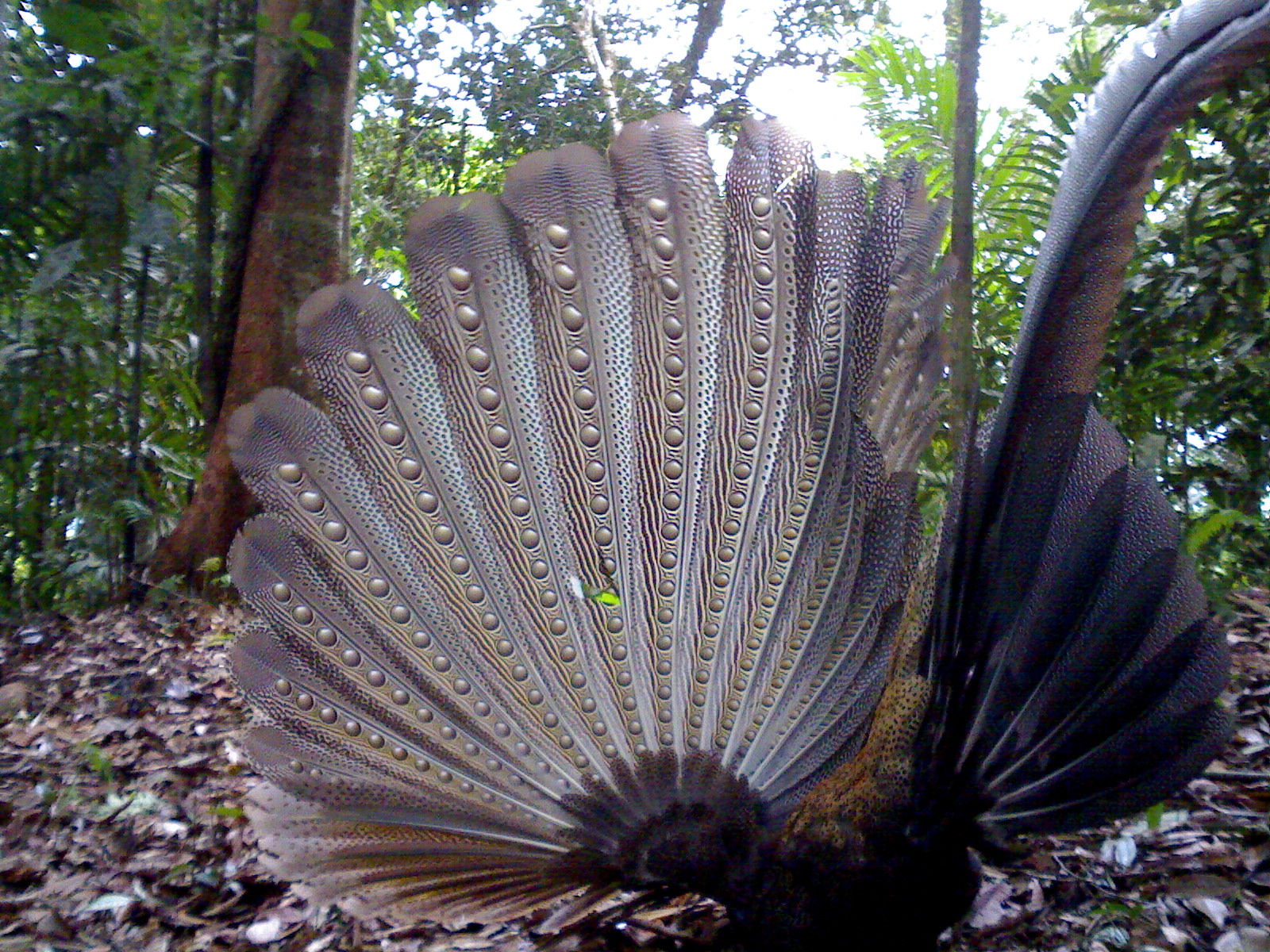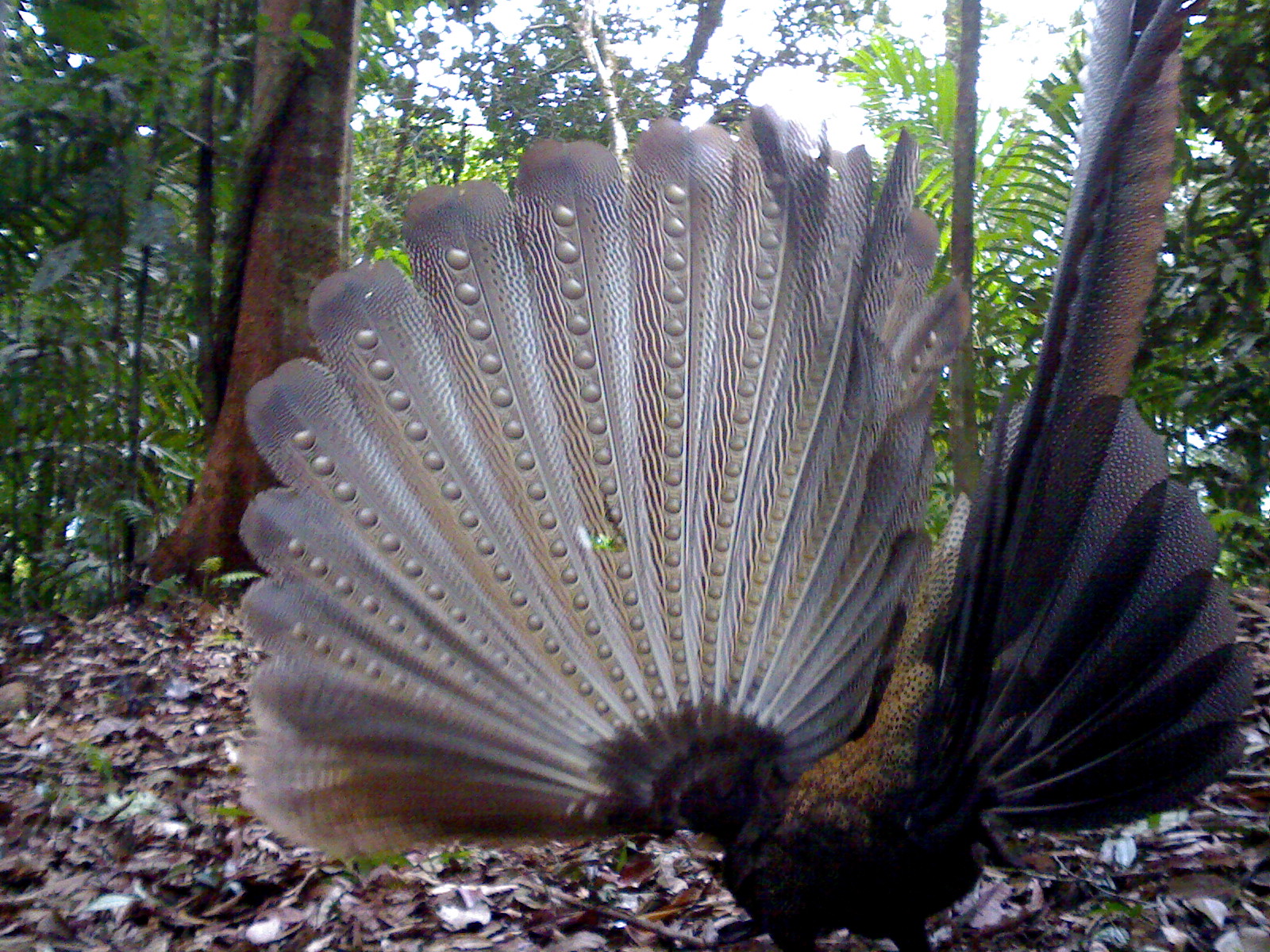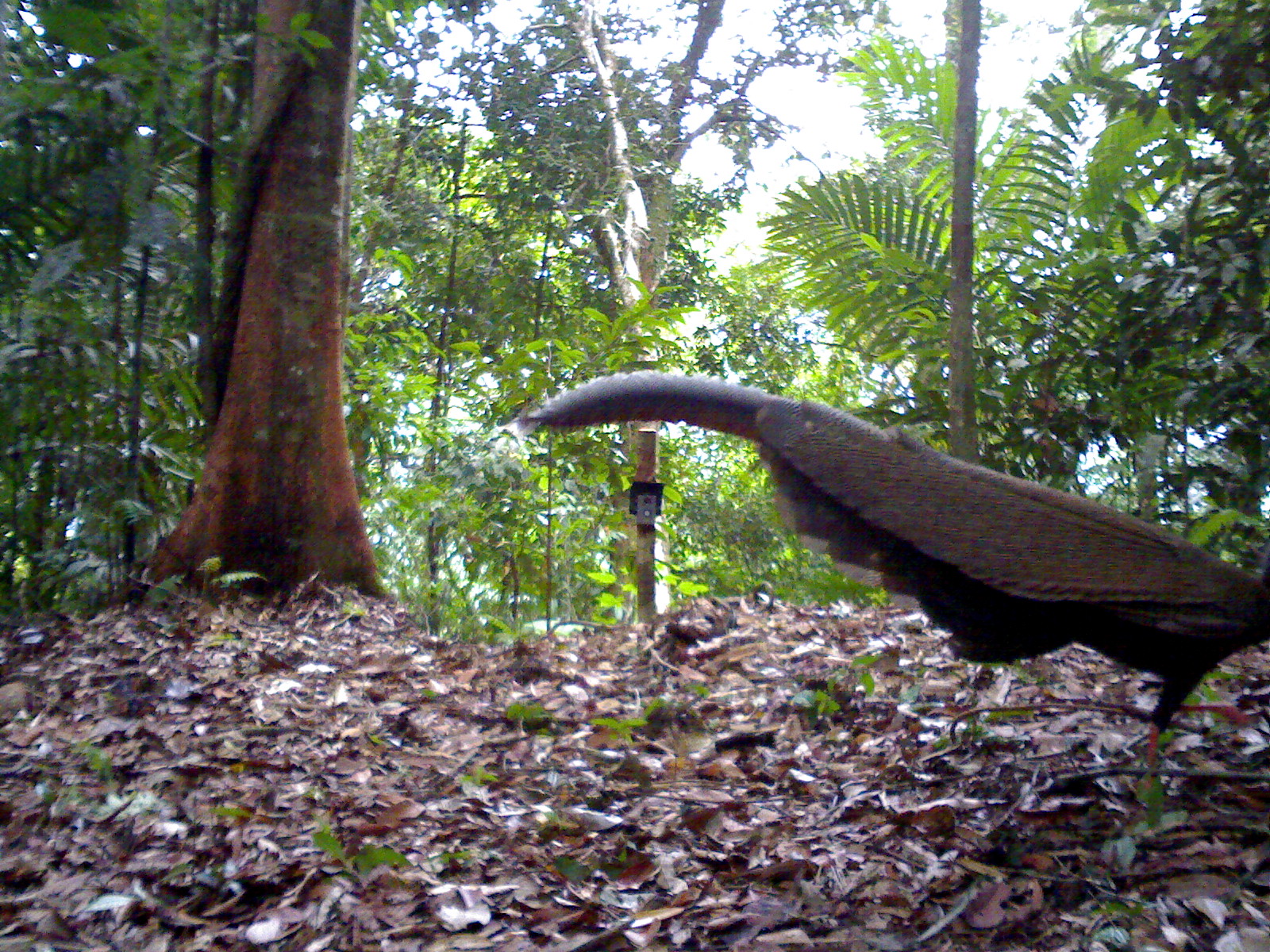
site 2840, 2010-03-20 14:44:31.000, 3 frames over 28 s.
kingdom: Animalia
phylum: Chordata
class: Aves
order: Galliformes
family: Phasianidae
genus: Argusianus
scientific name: Argusianus argus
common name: great argus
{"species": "Argusianus argus (great argus)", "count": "1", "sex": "female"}